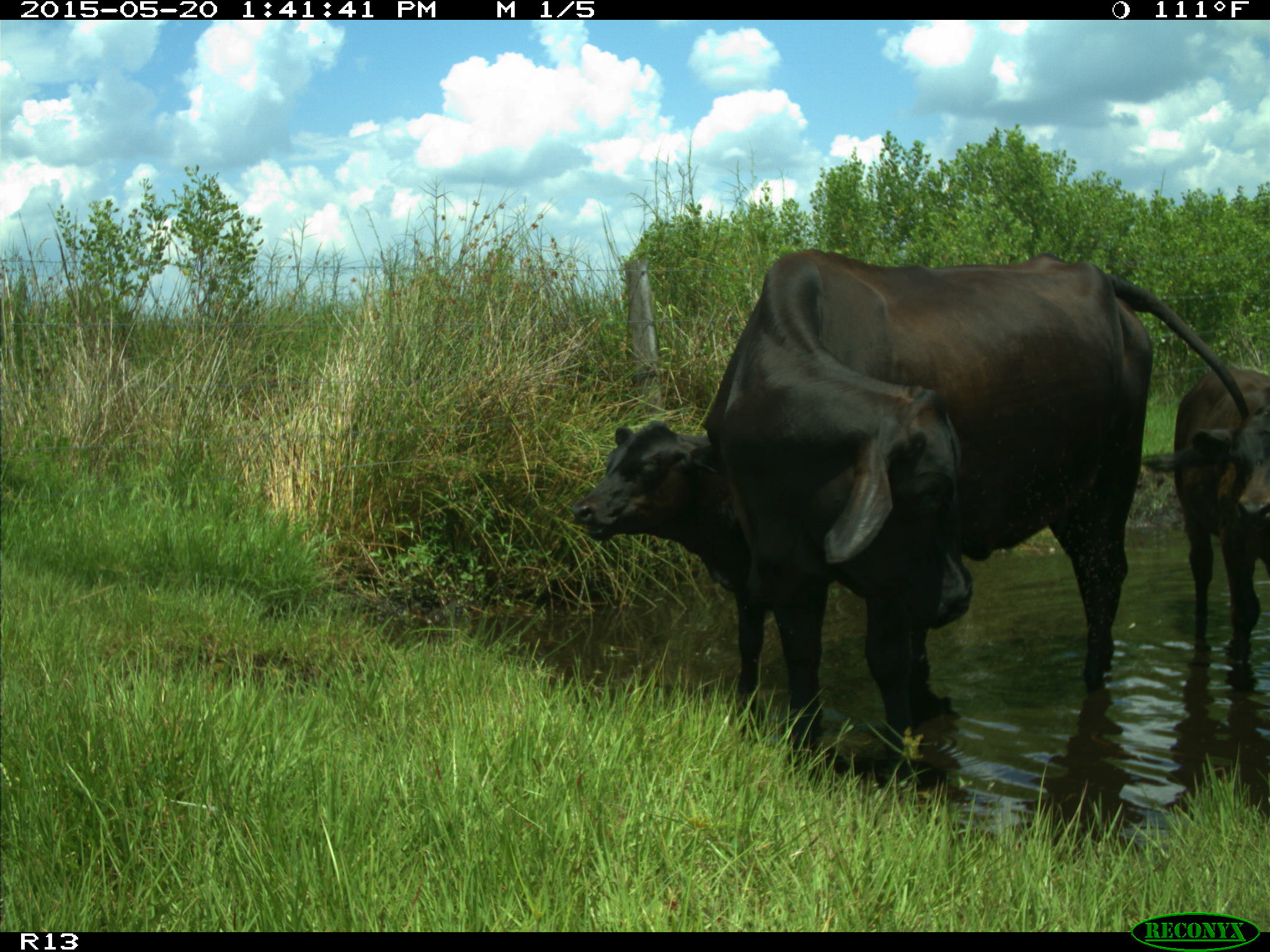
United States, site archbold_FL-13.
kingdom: Animalia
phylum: Chordata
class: Mammalia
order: Artiodactyla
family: Bovidae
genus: Bos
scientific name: Bos taurus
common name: domestic cow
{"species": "Bos taurus (domestic cow)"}